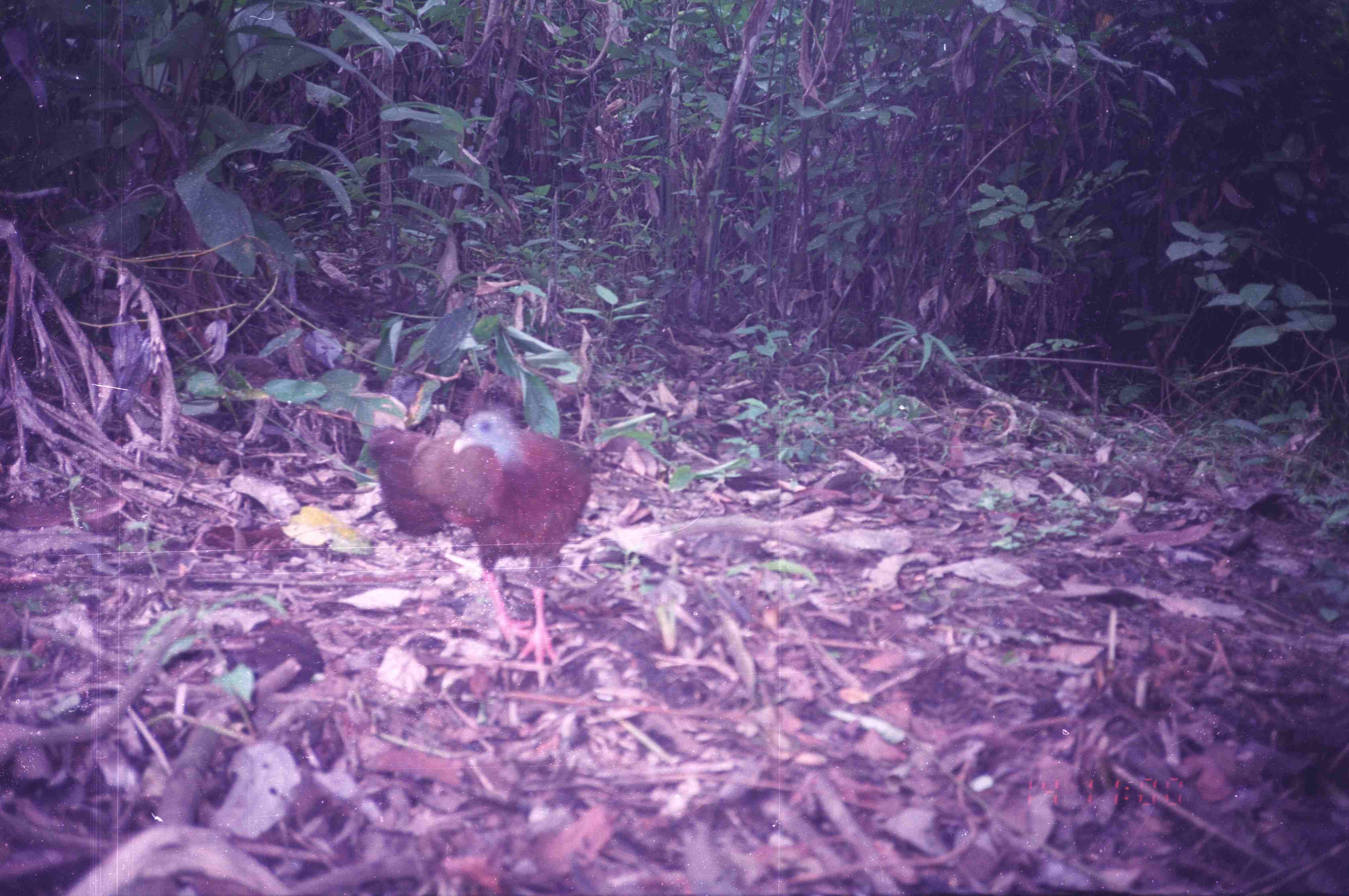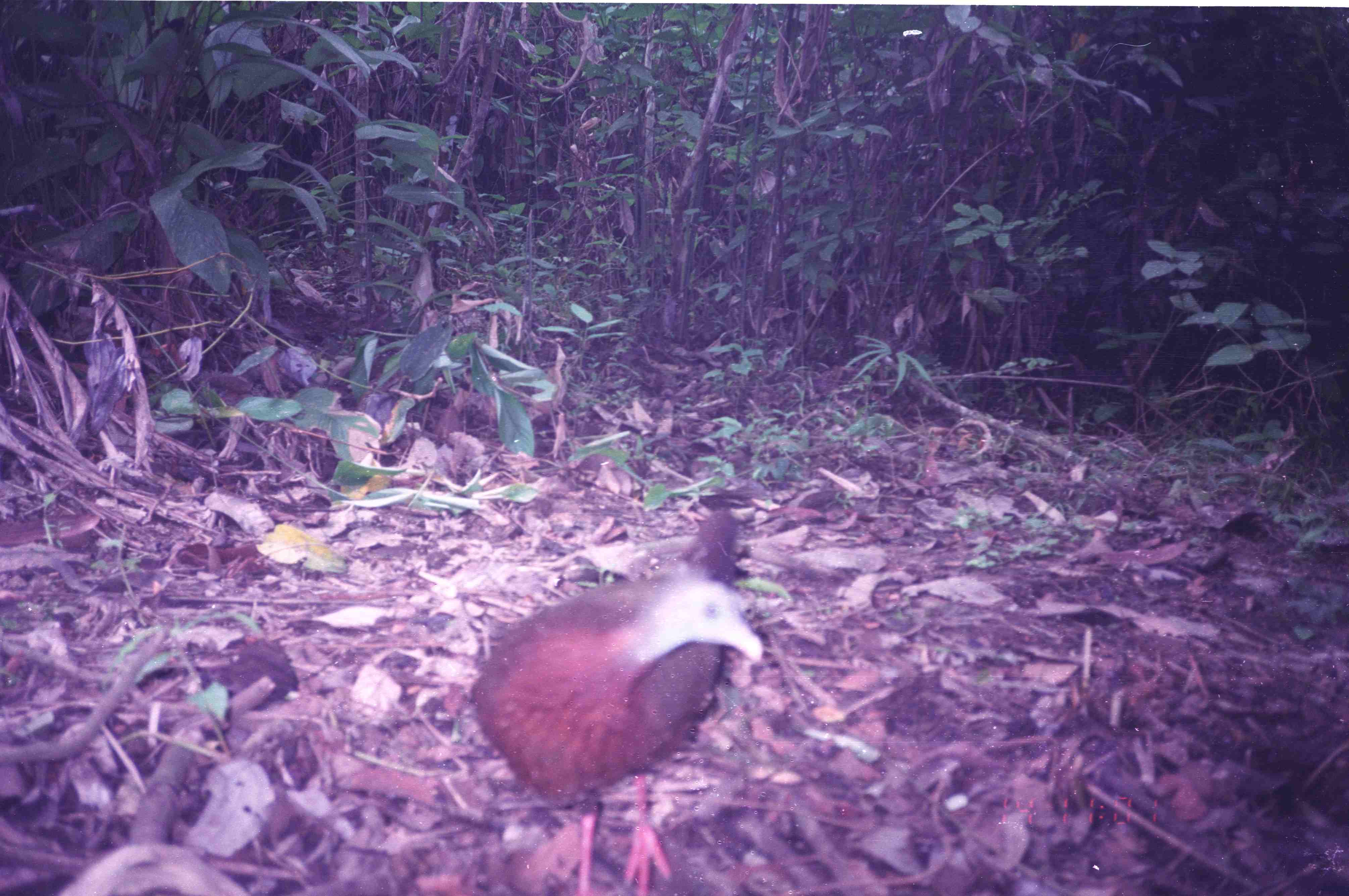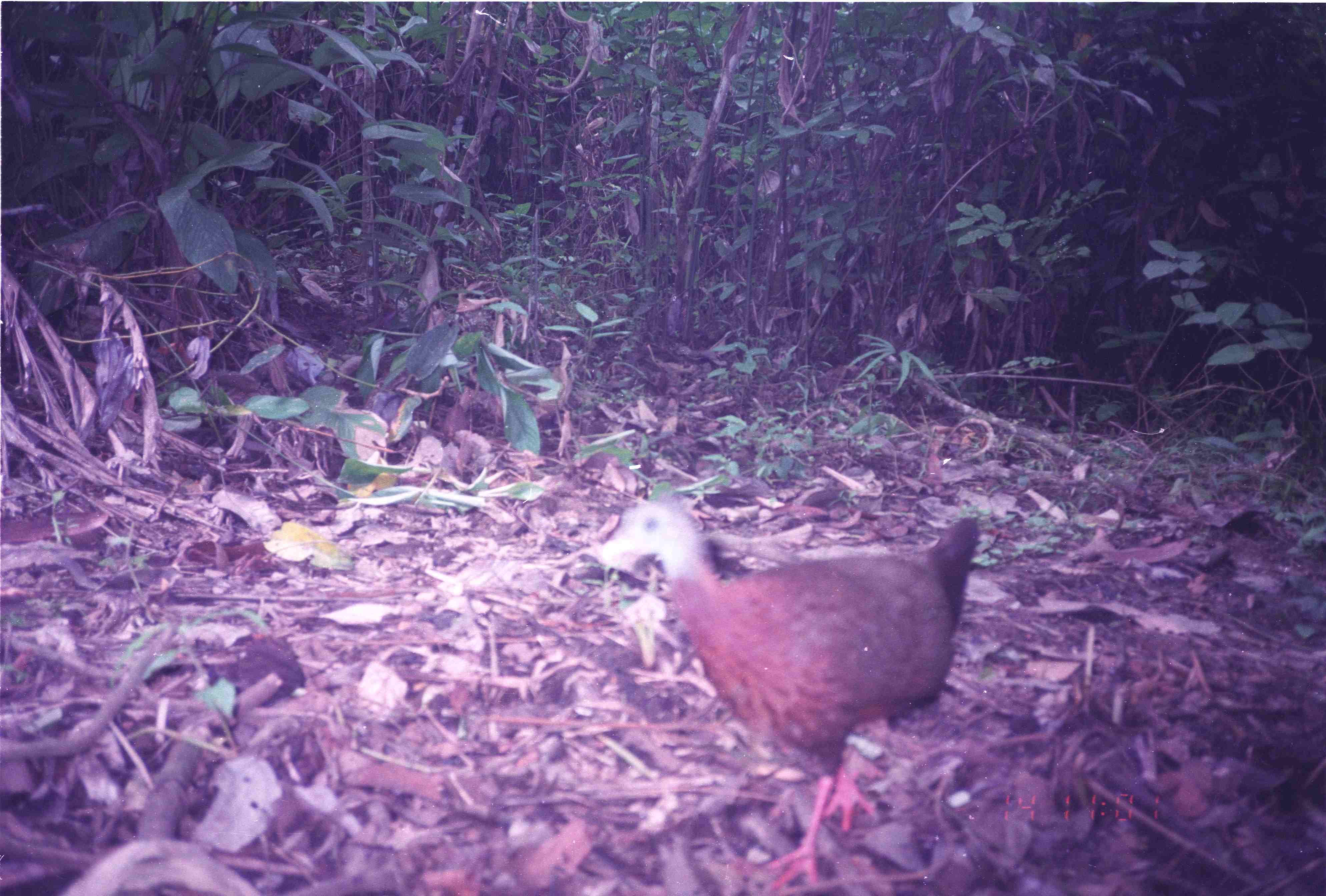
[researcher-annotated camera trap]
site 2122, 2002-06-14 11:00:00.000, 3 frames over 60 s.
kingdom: Animalia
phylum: Chordata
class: Aves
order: Galliformes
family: Phasianidae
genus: Argusianus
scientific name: Argusianus argus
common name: great argus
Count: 1.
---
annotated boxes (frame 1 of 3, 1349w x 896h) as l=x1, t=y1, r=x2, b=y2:
argusianus argus: l=364, t=392, r=590, b=684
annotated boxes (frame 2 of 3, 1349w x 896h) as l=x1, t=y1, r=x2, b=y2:
argusianus argus: l=467, t=505, r=762, b=896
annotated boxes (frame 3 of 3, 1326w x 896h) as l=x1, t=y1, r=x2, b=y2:
argusianus argus: l=593, t=483, r=977, b=890